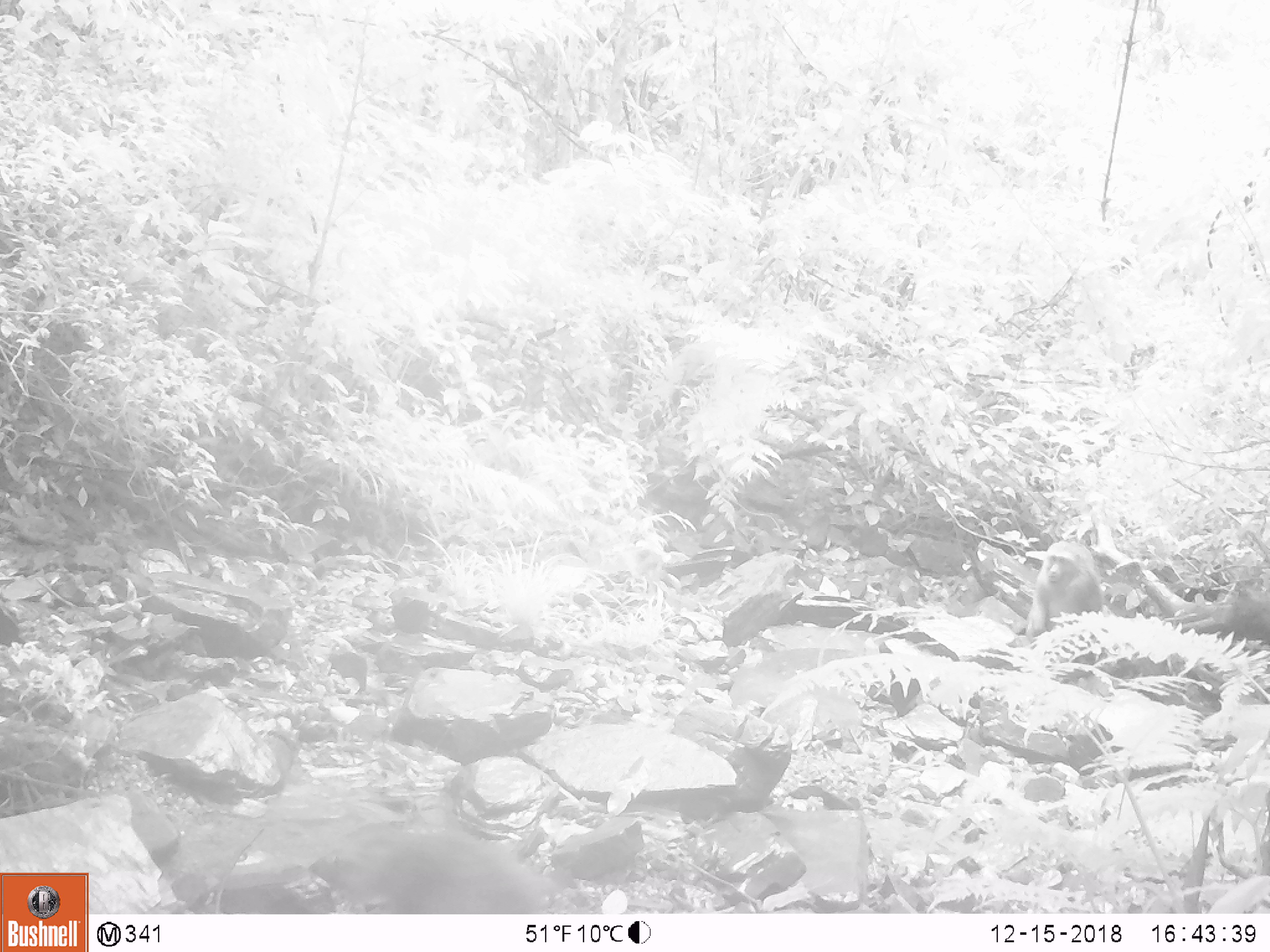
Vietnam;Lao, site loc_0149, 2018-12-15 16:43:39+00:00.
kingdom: Animalia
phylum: Chordata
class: Mammalia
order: Primates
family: Cercopithecidae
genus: Macaca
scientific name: Macaca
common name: macaques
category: assam or rhesus macaque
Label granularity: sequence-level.